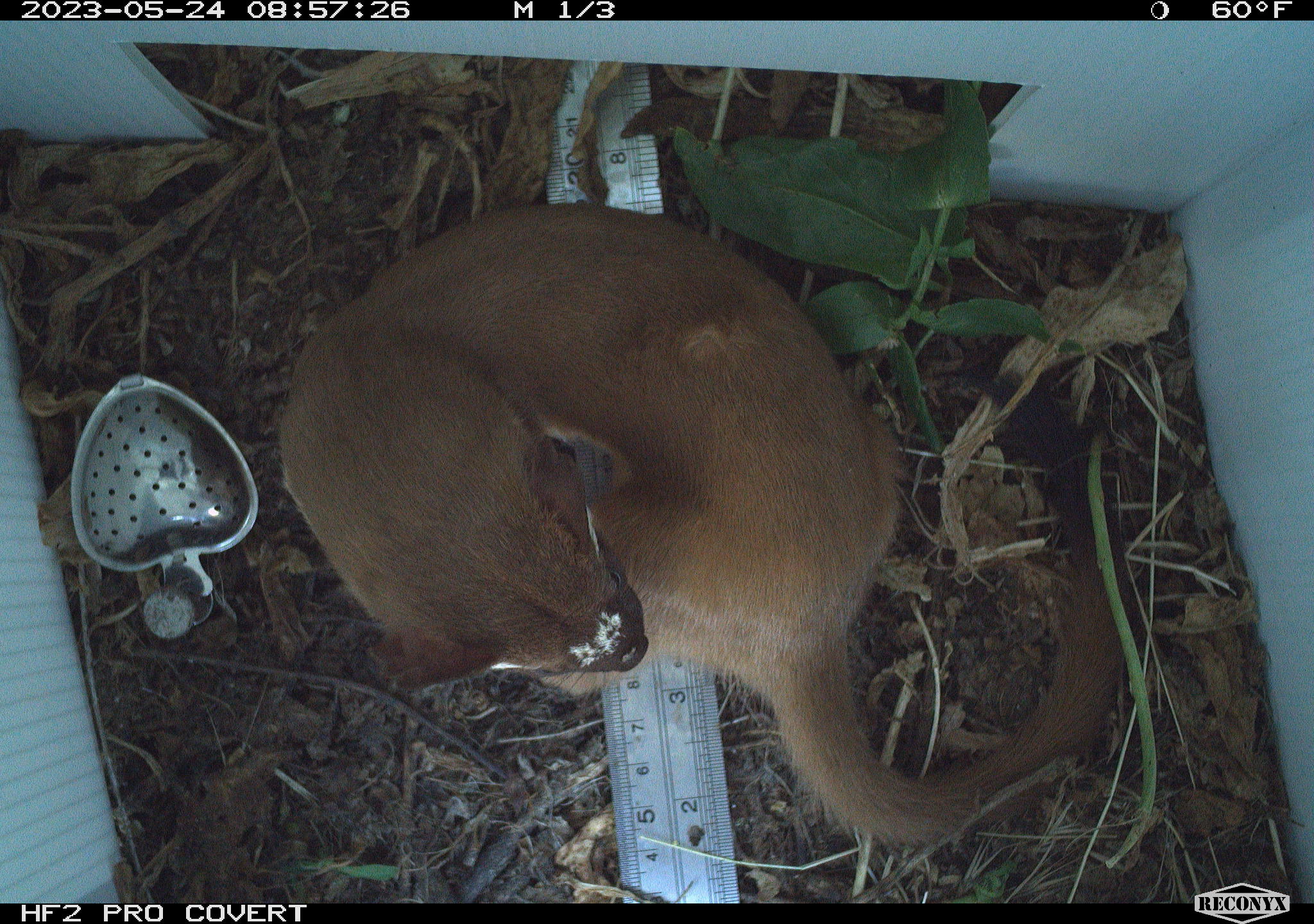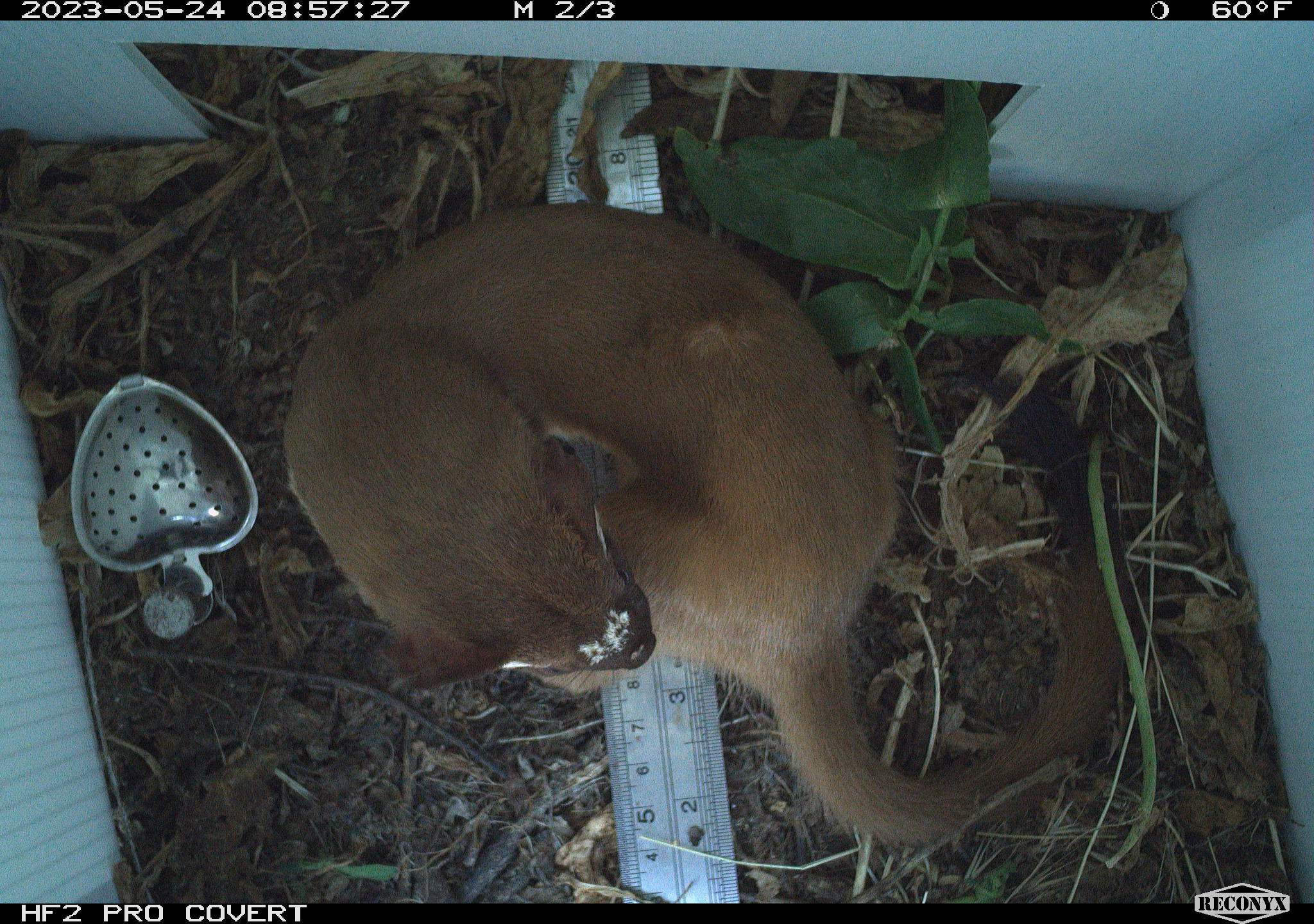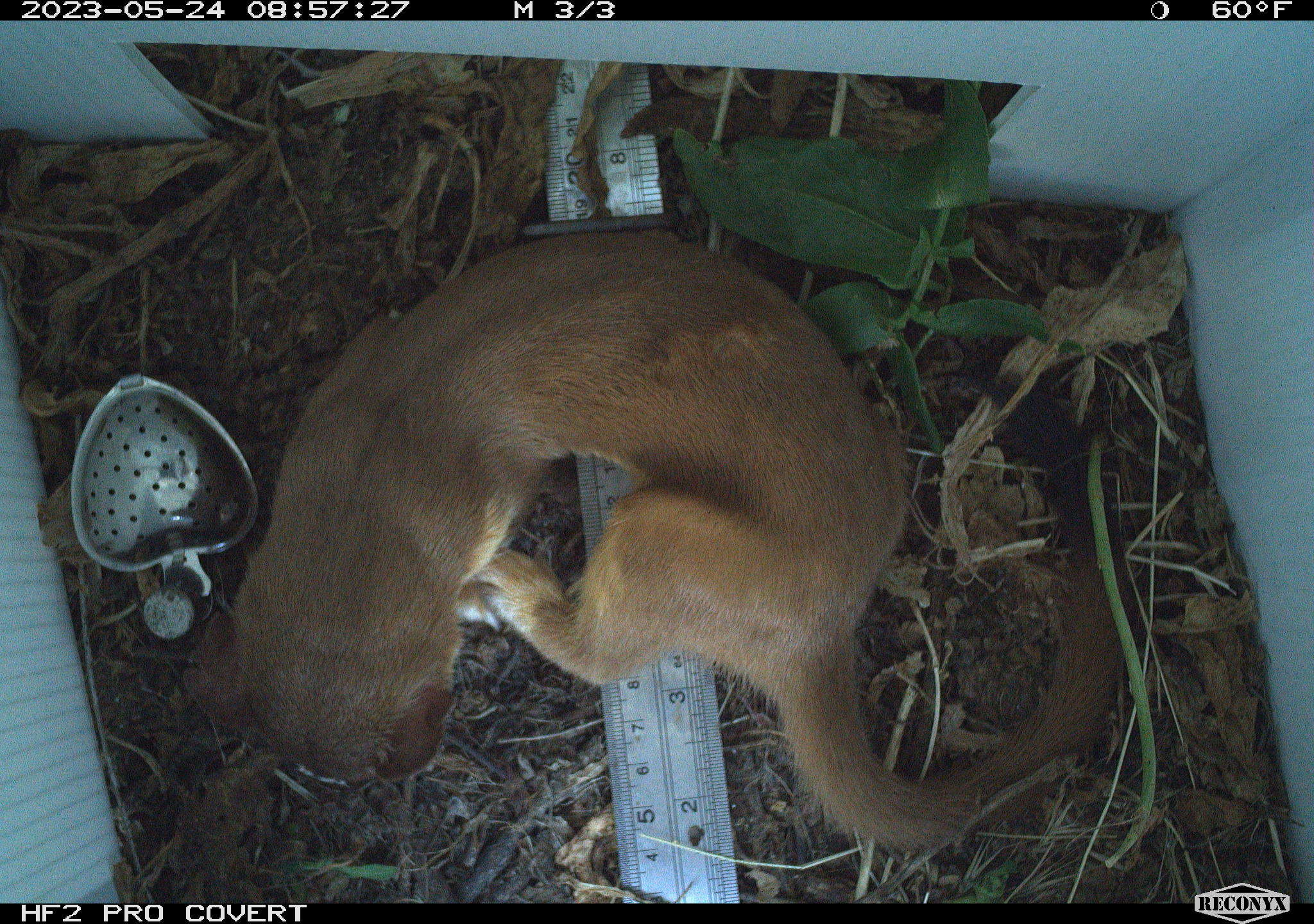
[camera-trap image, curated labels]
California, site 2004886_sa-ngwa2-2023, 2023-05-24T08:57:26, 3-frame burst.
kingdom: Animalia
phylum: Chordata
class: Mammalia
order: Carnivora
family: Mustelidae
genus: Neogale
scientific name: Neogale frenata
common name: long-tailed weasel